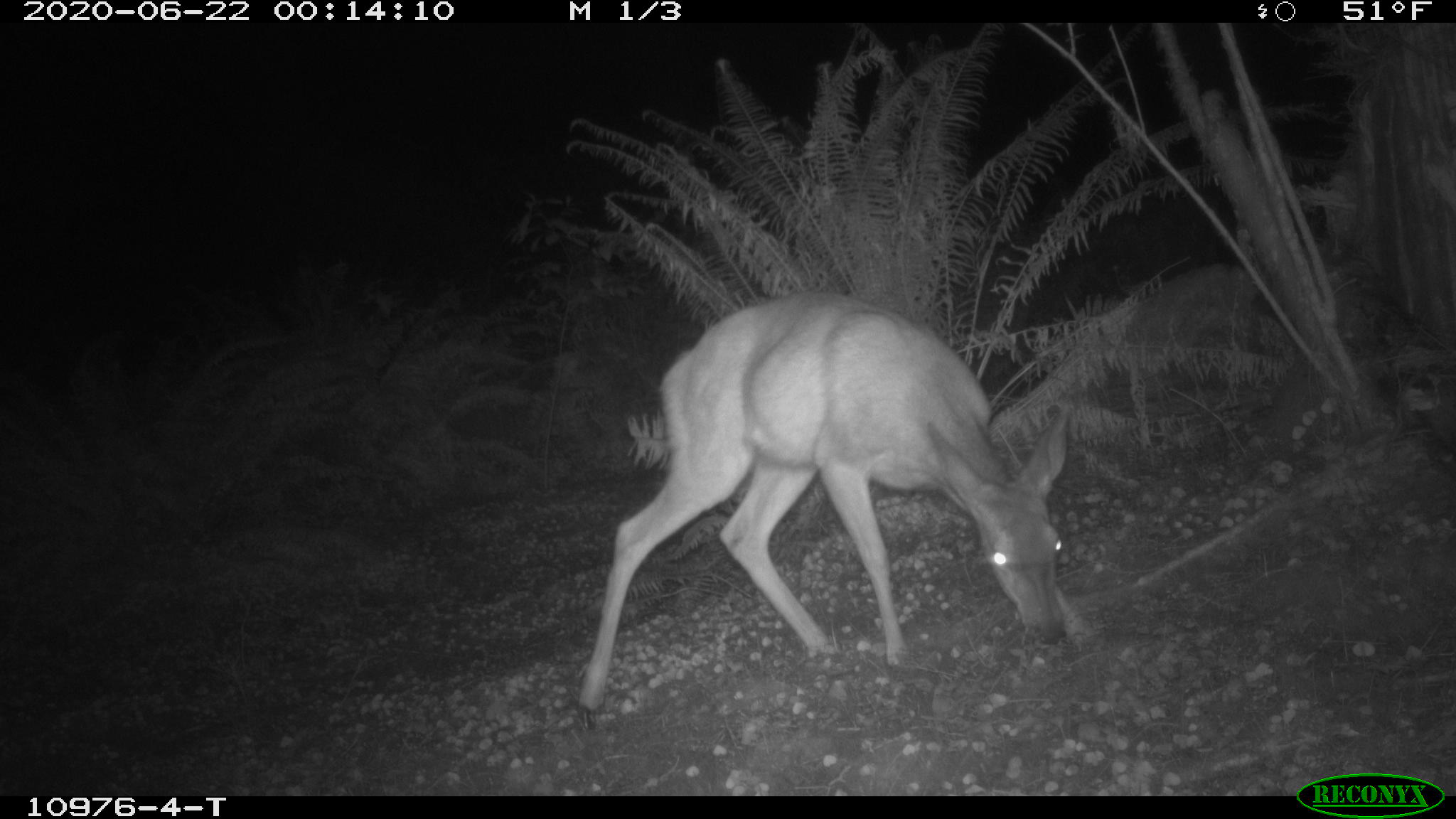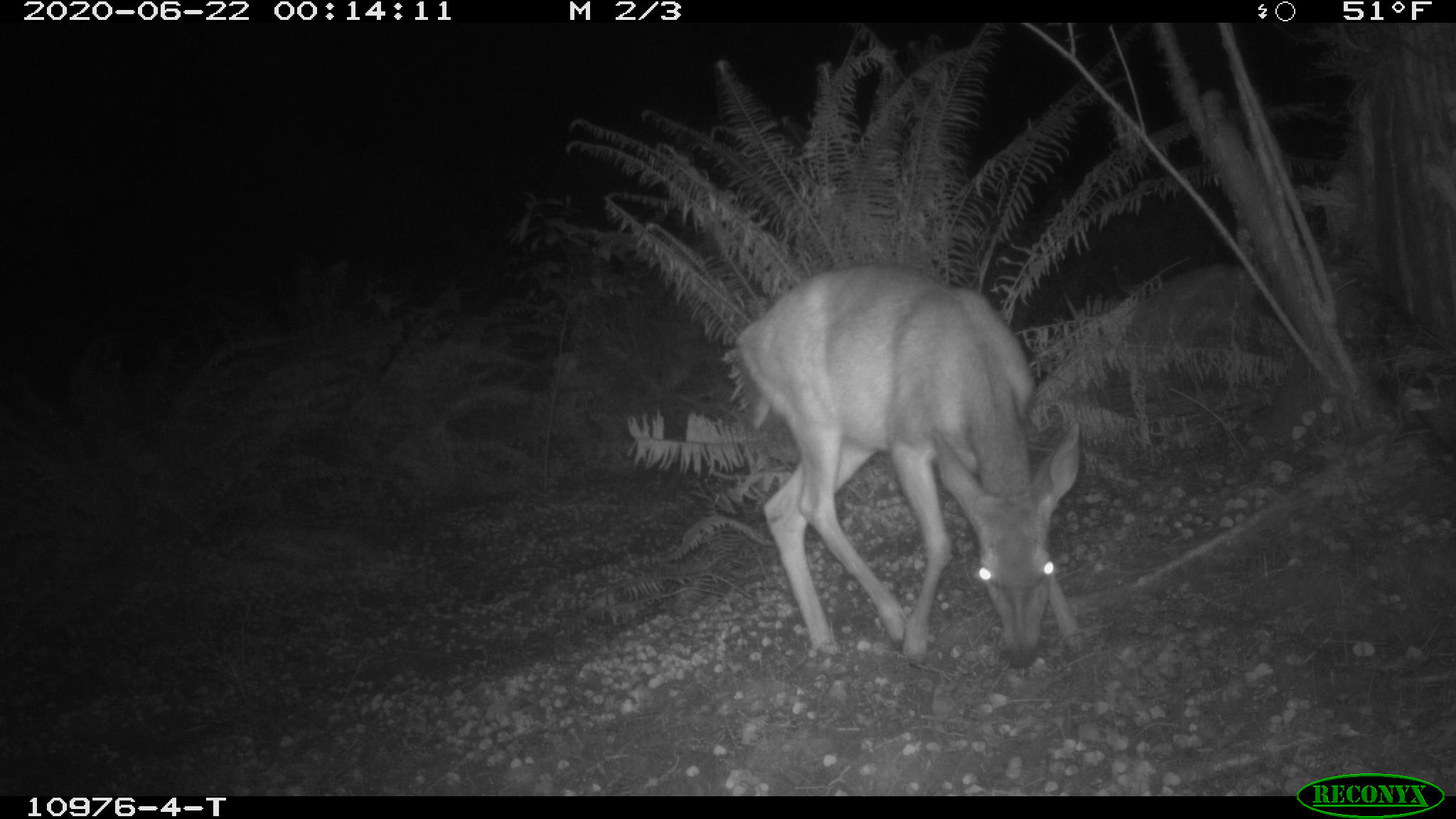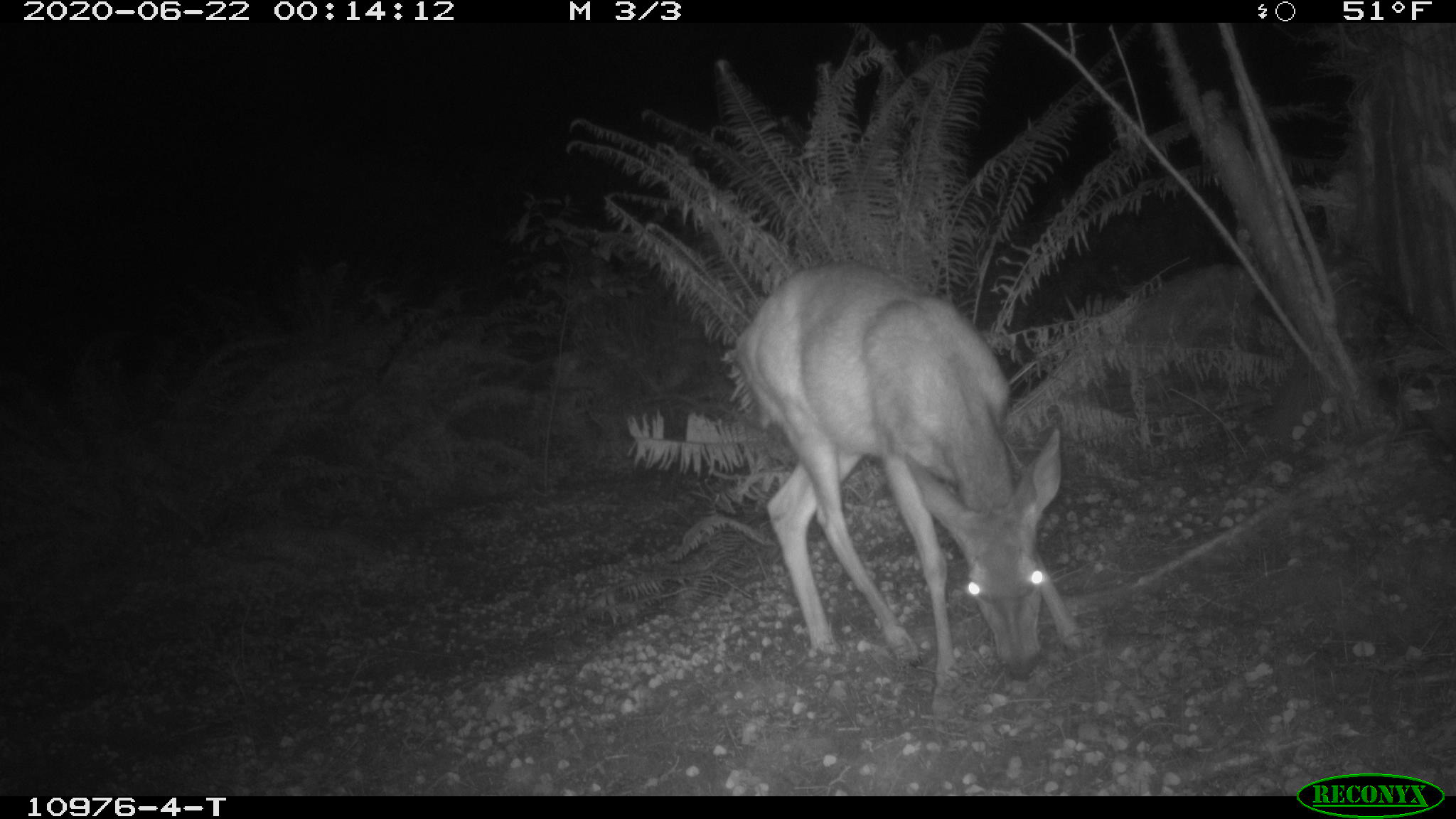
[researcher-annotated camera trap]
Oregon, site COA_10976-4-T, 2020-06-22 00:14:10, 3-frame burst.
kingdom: Animalia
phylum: Chordata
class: Mammalia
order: Artiodactyla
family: Cervidae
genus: Odocoileus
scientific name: Odocoileus hemionus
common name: black-tailed deer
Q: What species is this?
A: Black-tailed deer (Odocoileus hemionus).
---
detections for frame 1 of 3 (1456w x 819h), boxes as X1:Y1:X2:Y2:
black-tailed deer: 565:292:1104:730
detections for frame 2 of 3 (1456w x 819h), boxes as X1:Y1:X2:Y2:
black-tailed deer: 721:243:1091:675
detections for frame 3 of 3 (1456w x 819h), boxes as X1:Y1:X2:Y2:
black-tailed deer: 734:243:1094:700